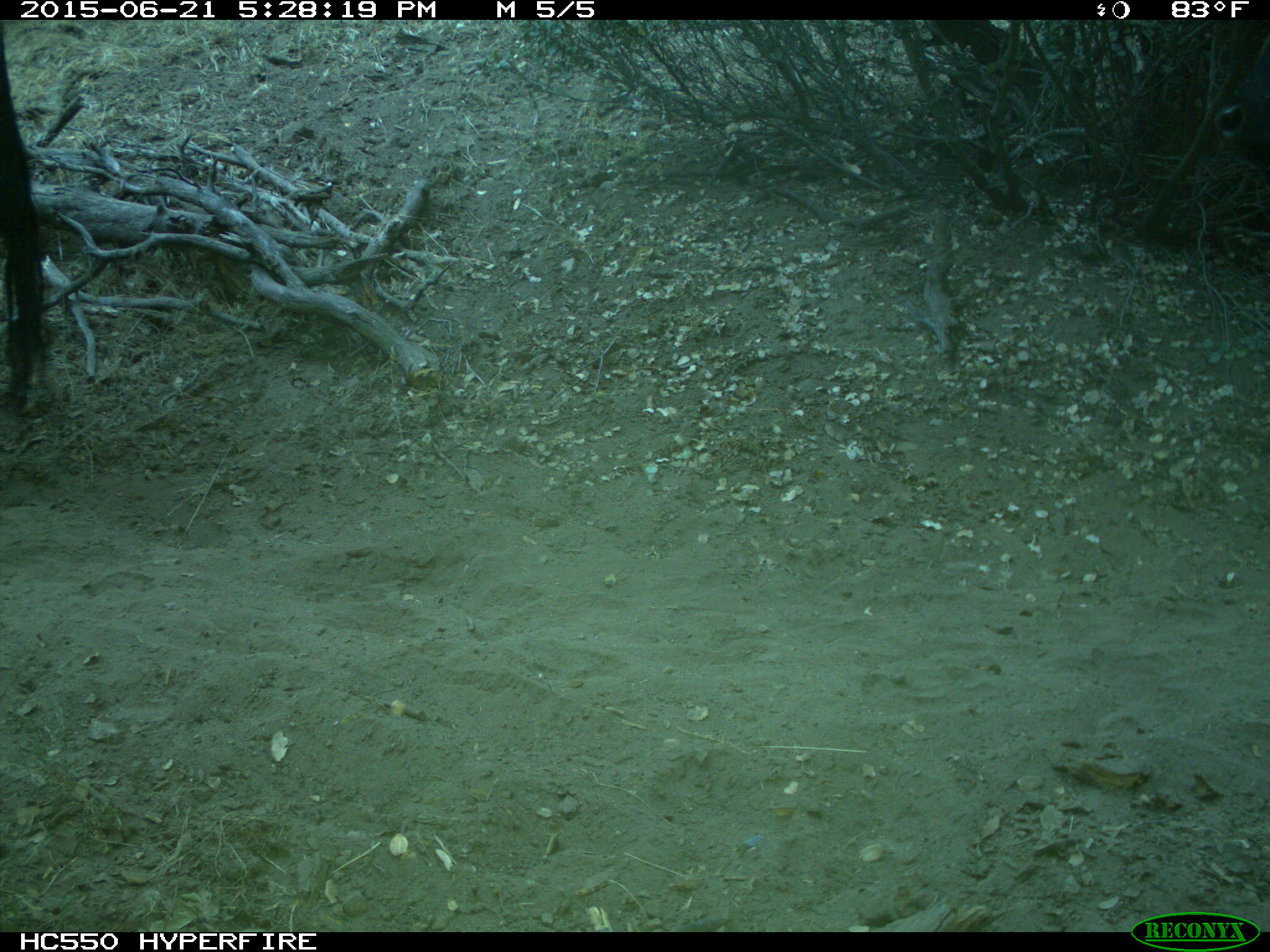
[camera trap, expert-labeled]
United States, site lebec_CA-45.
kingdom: Animalia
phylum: Chordata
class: Mammalia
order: Artiodactyla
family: Bovidae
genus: Bos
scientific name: Bos taurus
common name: domestic cow